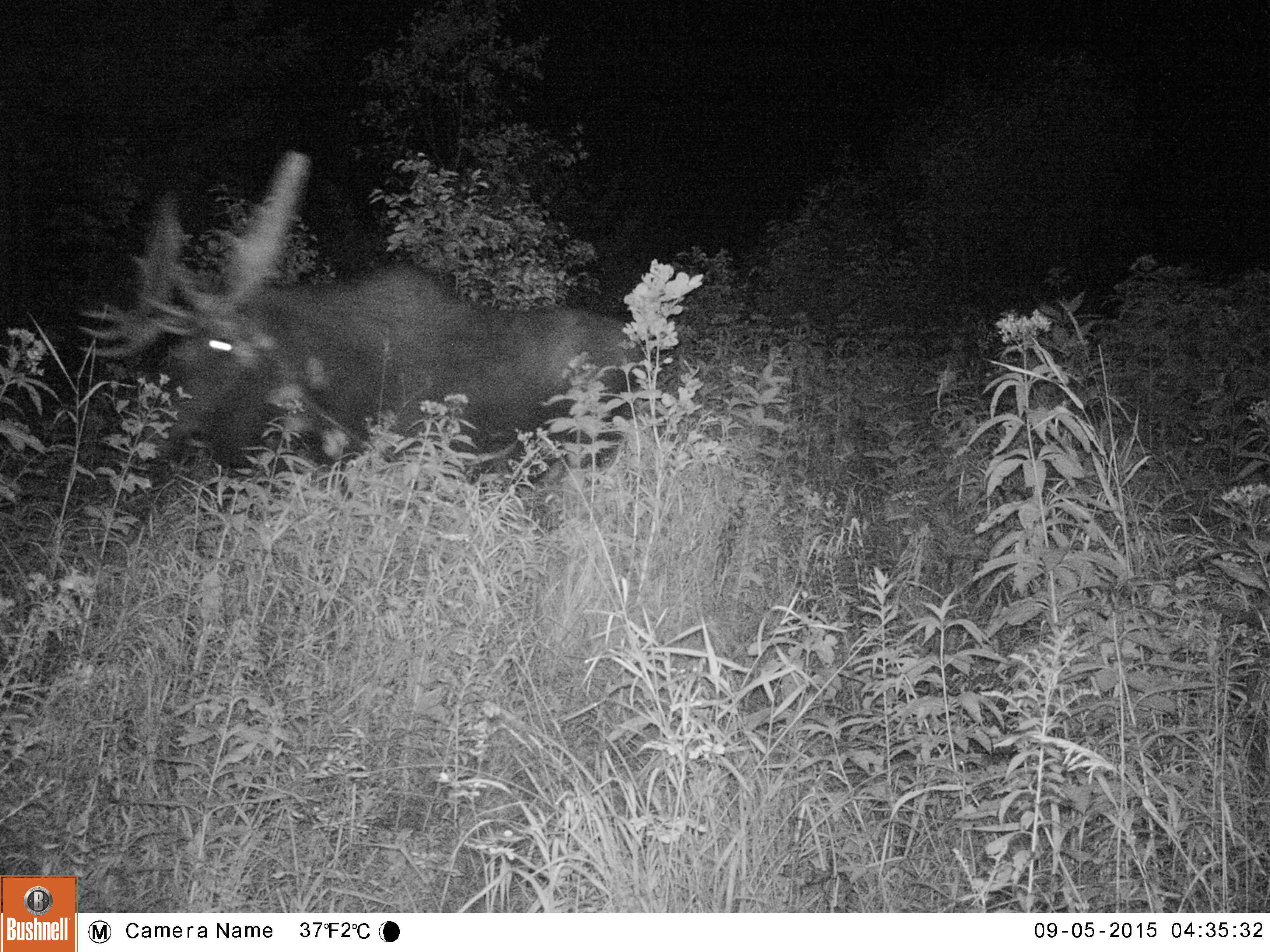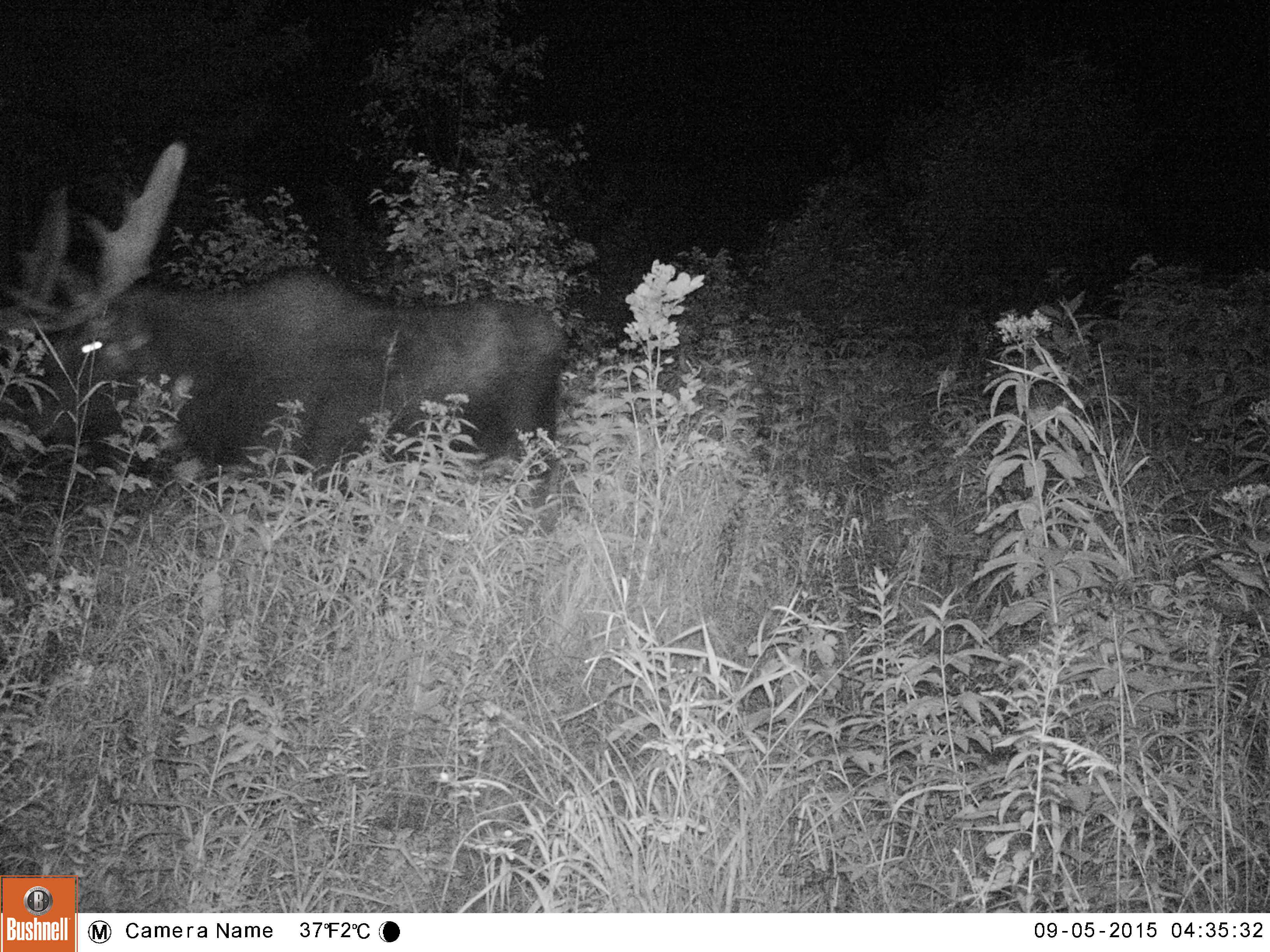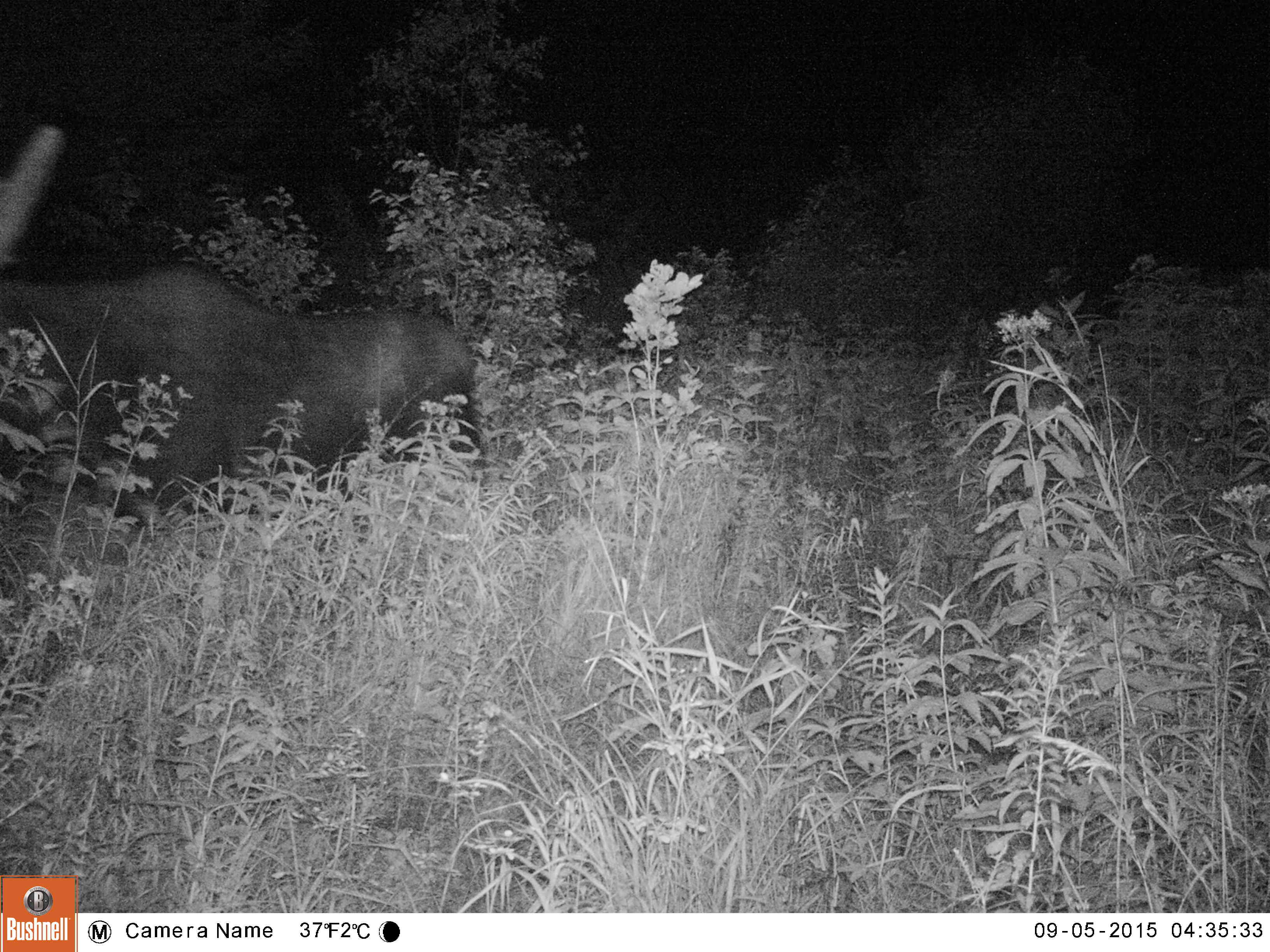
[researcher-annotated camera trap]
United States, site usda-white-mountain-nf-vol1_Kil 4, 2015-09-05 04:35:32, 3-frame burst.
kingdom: Animalia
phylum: Chordata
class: Mammalia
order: Artiodactyla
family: Cervidae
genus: Alces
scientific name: Alces alces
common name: moose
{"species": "moose (Alces alces)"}